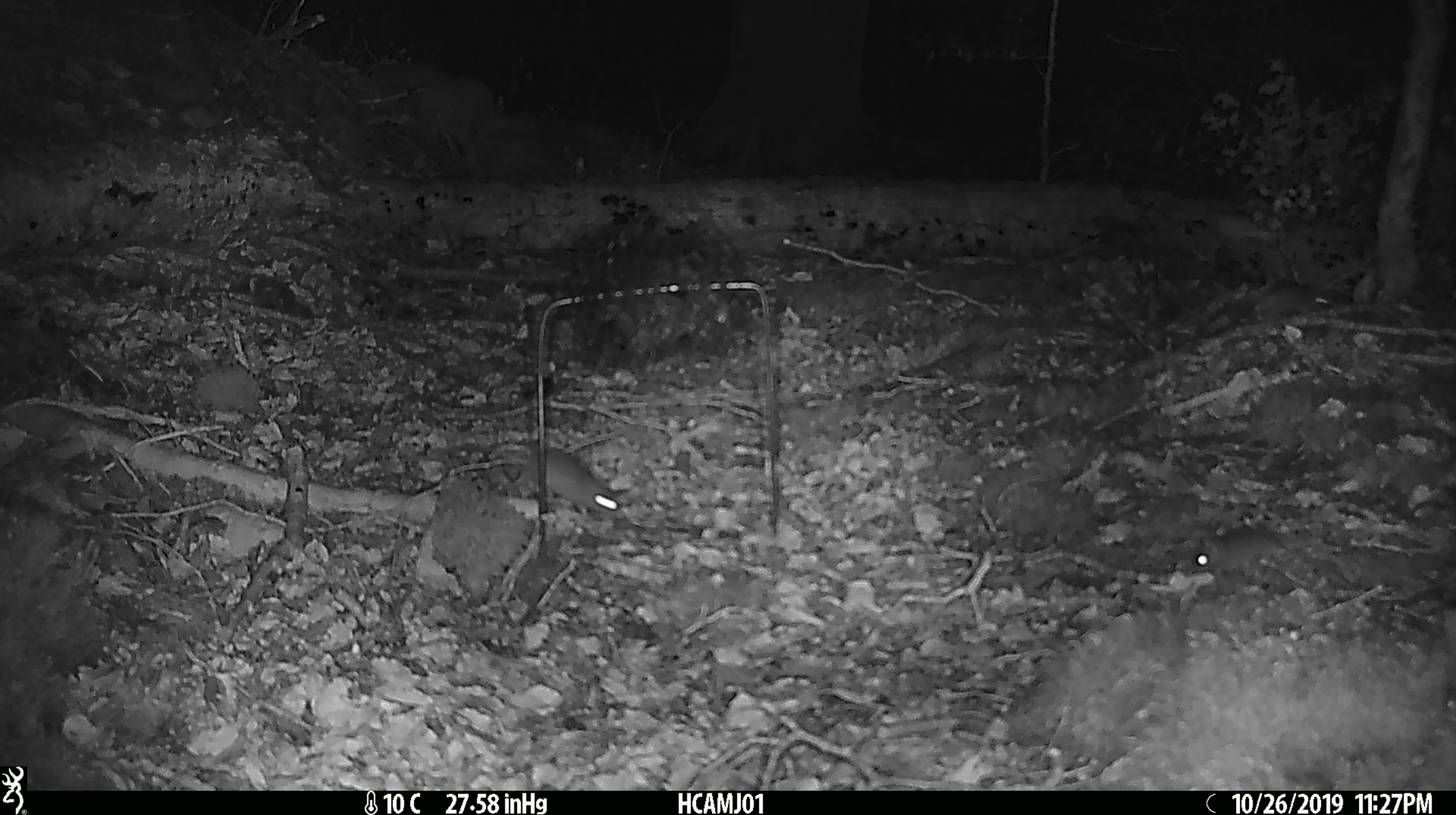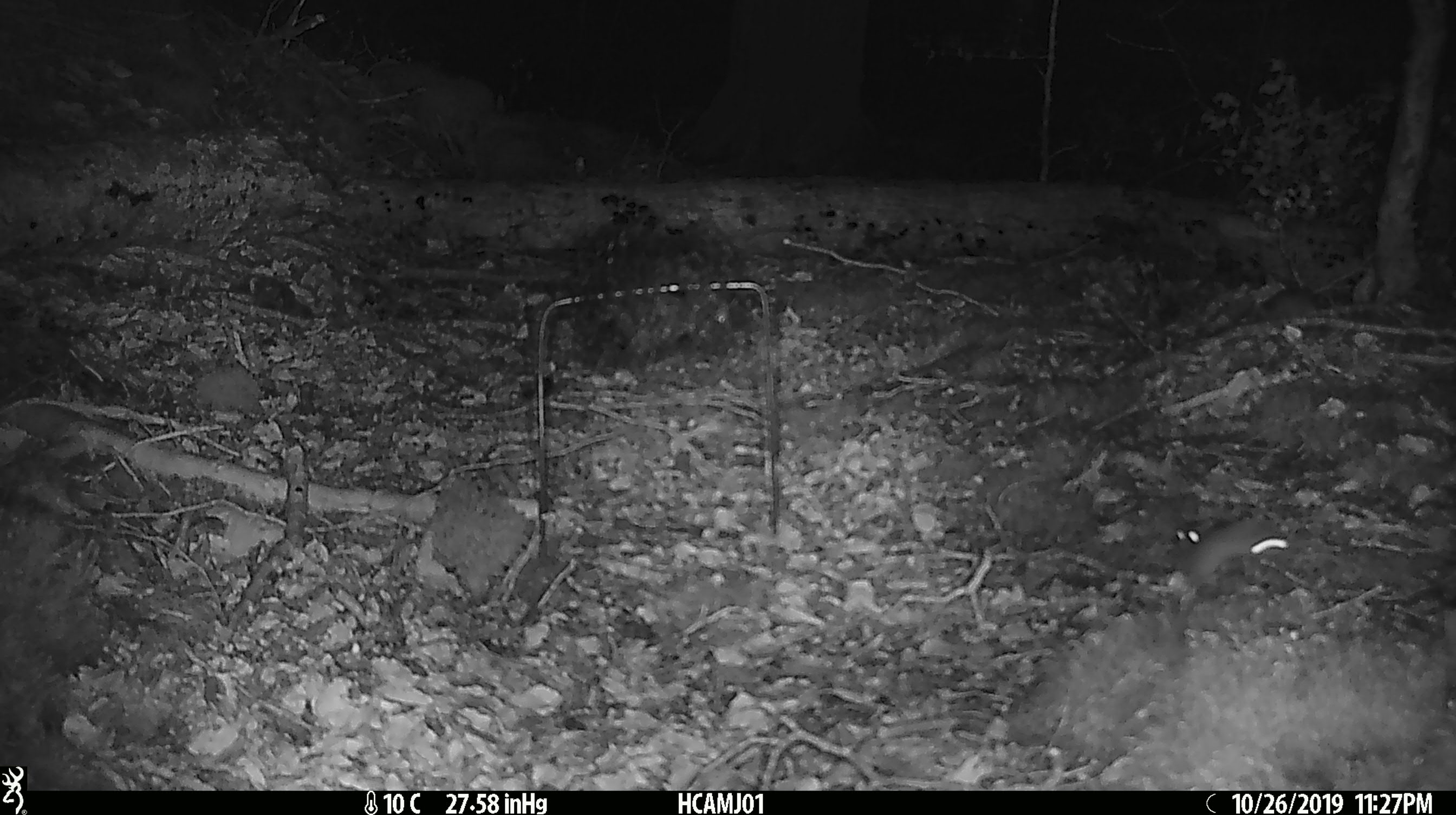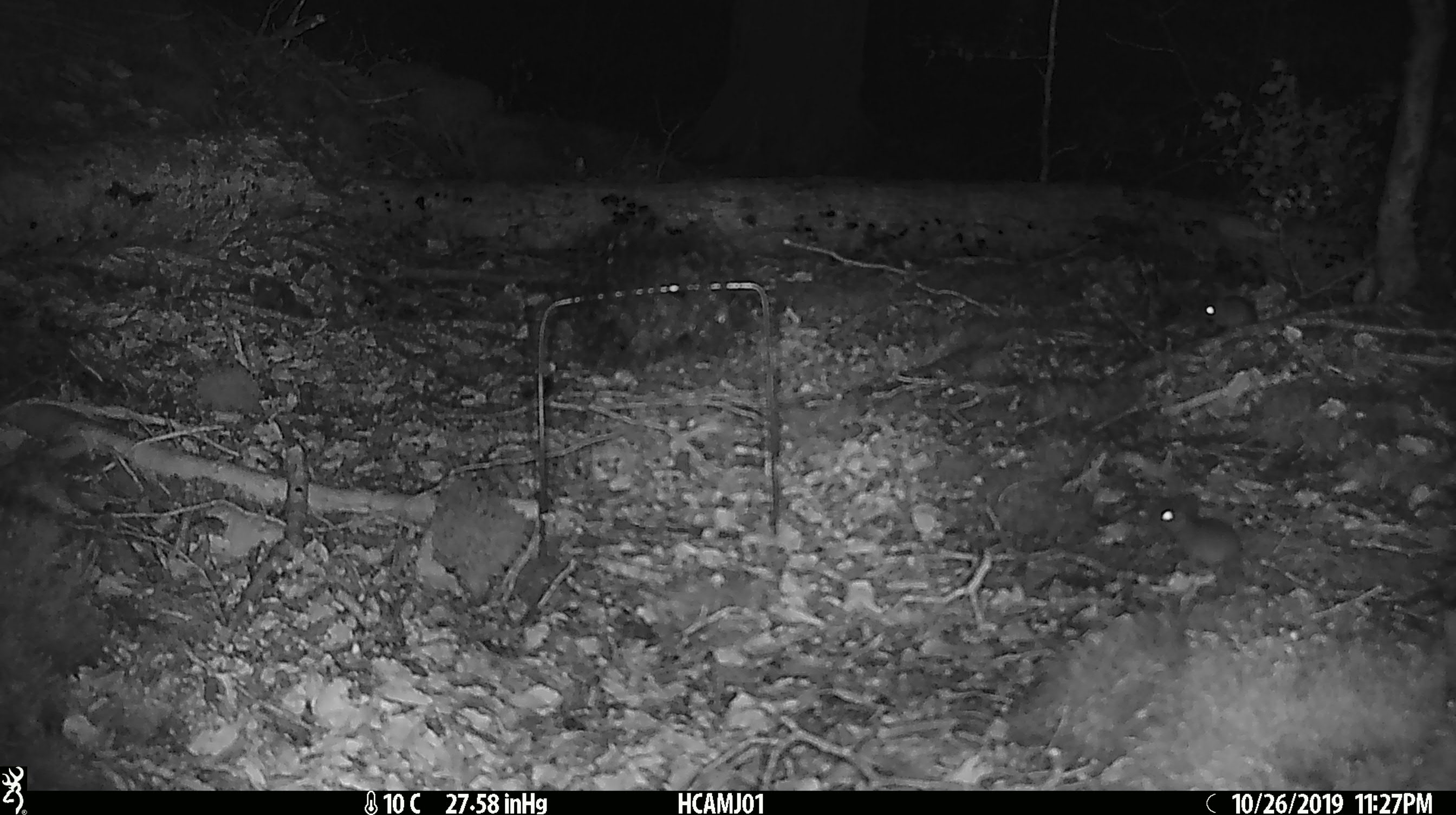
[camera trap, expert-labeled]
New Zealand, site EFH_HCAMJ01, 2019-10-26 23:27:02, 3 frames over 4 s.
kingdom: Animalia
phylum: Chordata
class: Mammalia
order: Rodentia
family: Muridae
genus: Mus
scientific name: Mus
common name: mouse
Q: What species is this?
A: Mouse (Mus).